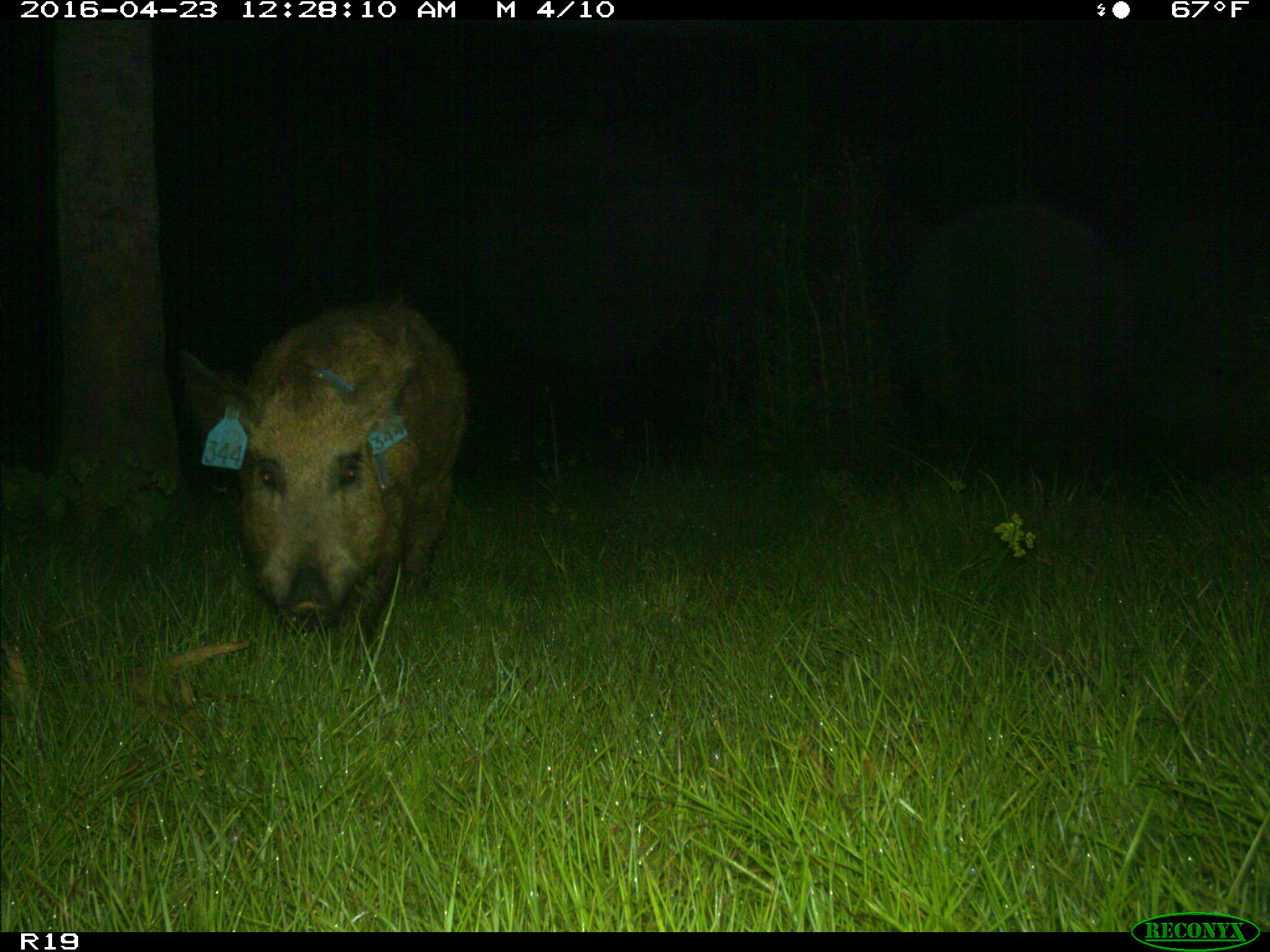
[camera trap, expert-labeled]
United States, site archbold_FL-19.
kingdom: Animalia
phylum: Chordata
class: Mammalia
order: Artiodactyla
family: Suidae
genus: Sus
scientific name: Sus scrofa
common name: wild boar